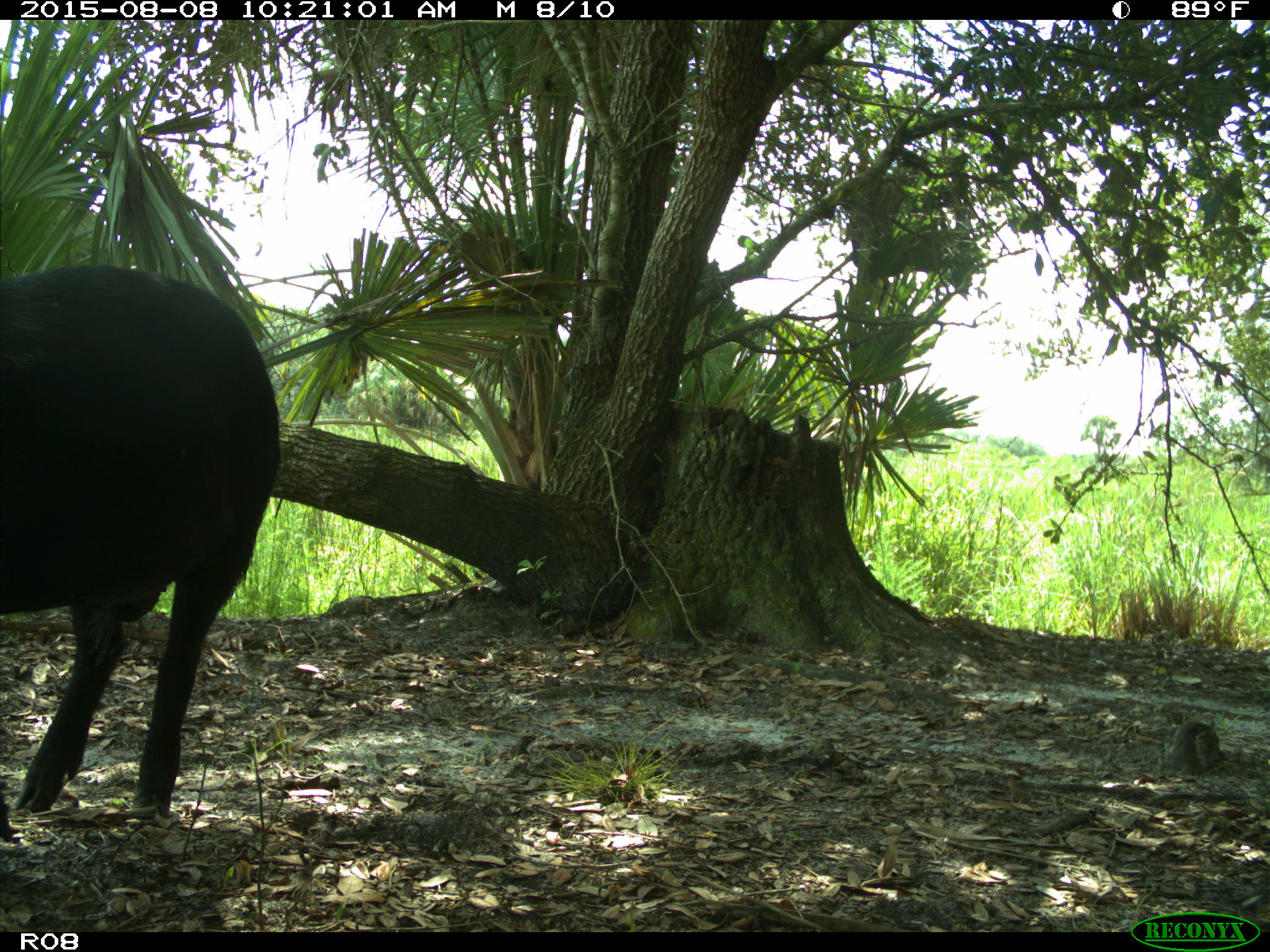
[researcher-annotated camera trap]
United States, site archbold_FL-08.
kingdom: Animalia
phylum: Chordata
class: Mammalia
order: Artiodactyla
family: Suidae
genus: Sus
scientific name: Sus scrofa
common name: wild boar